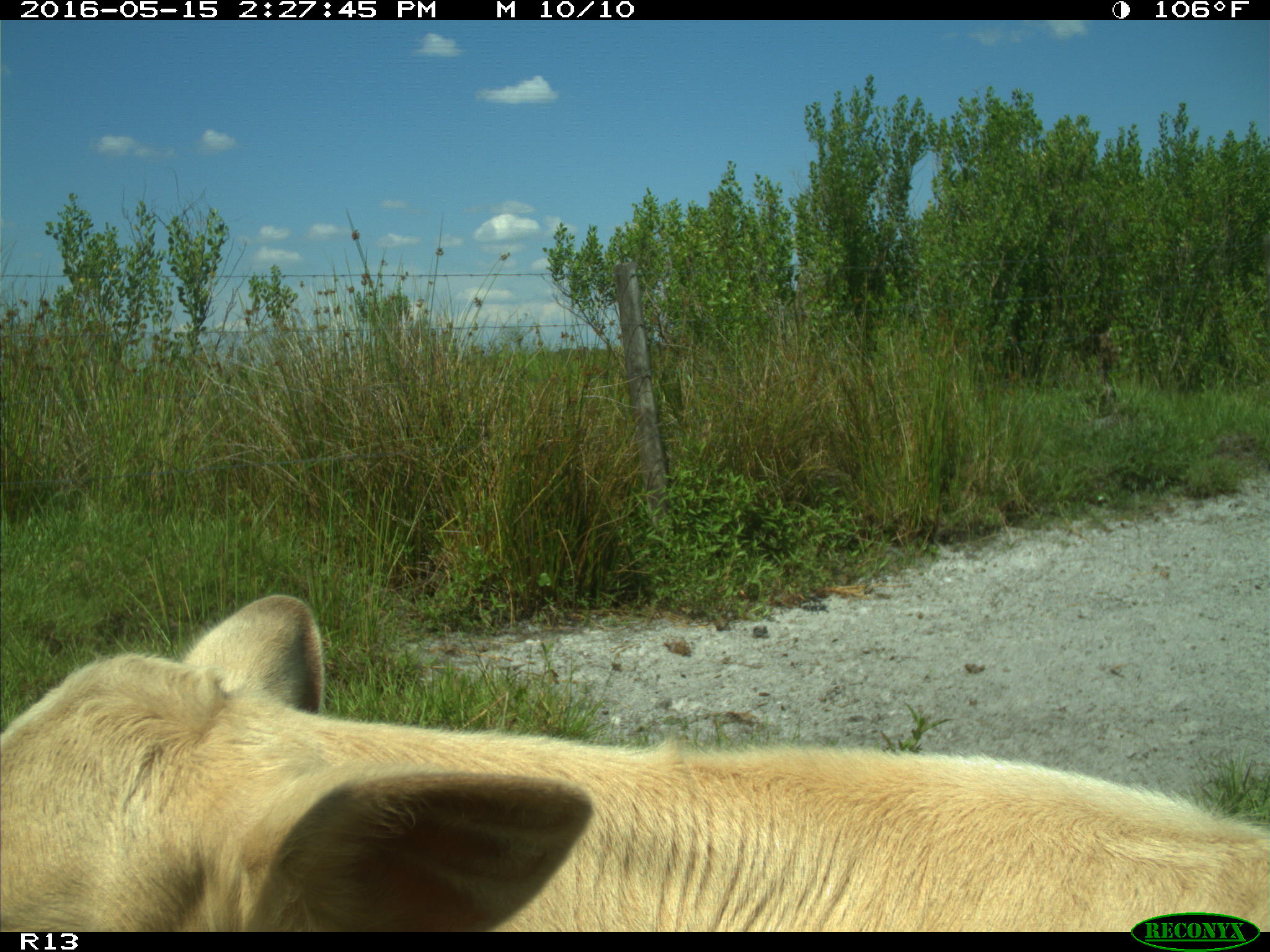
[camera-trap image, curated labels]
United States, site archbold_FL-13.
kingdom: Animalia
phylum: Chordata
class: Mammalia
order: Artiodactyla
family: Bovidae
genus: Bos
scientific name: Bos taurus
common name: domestic cow